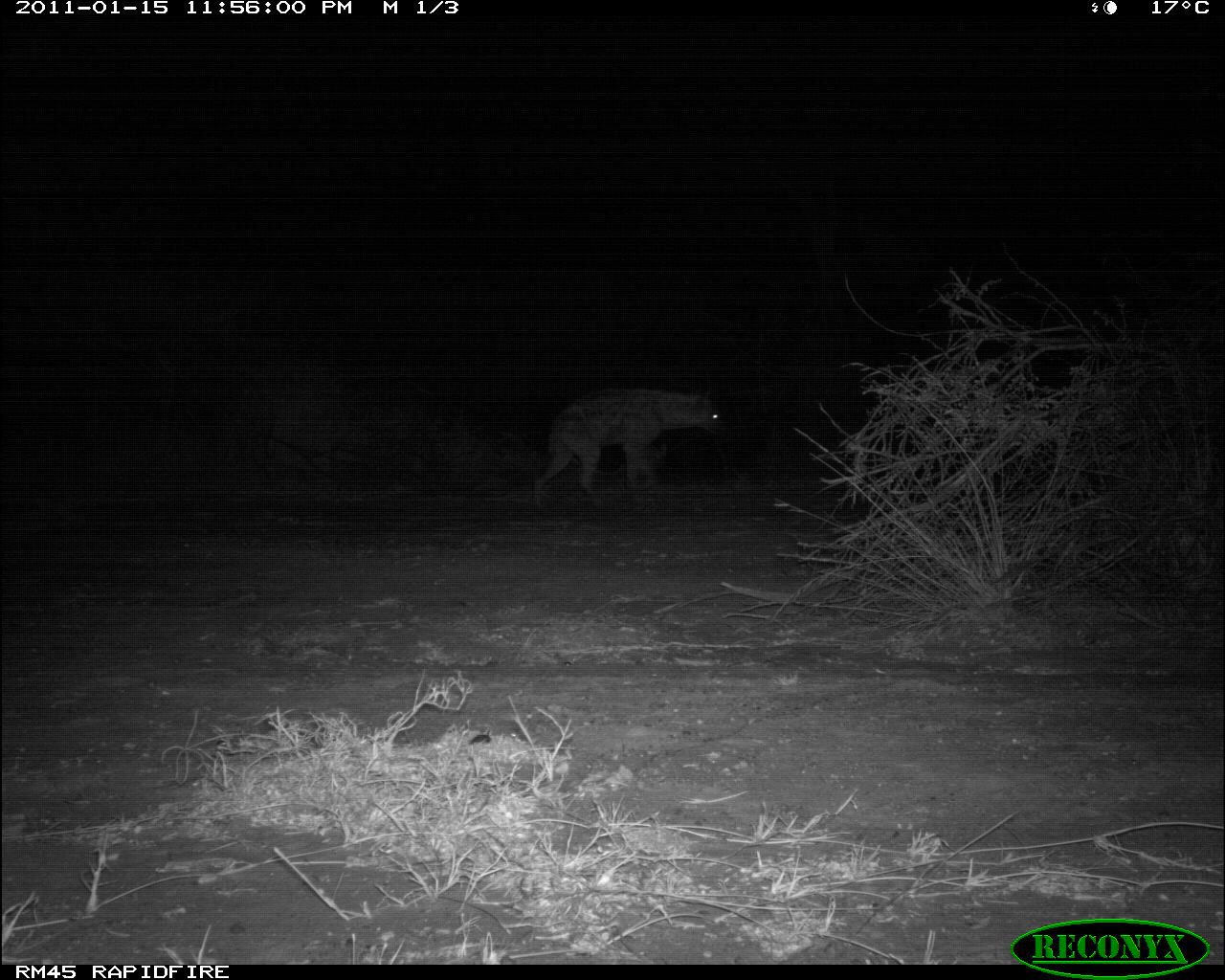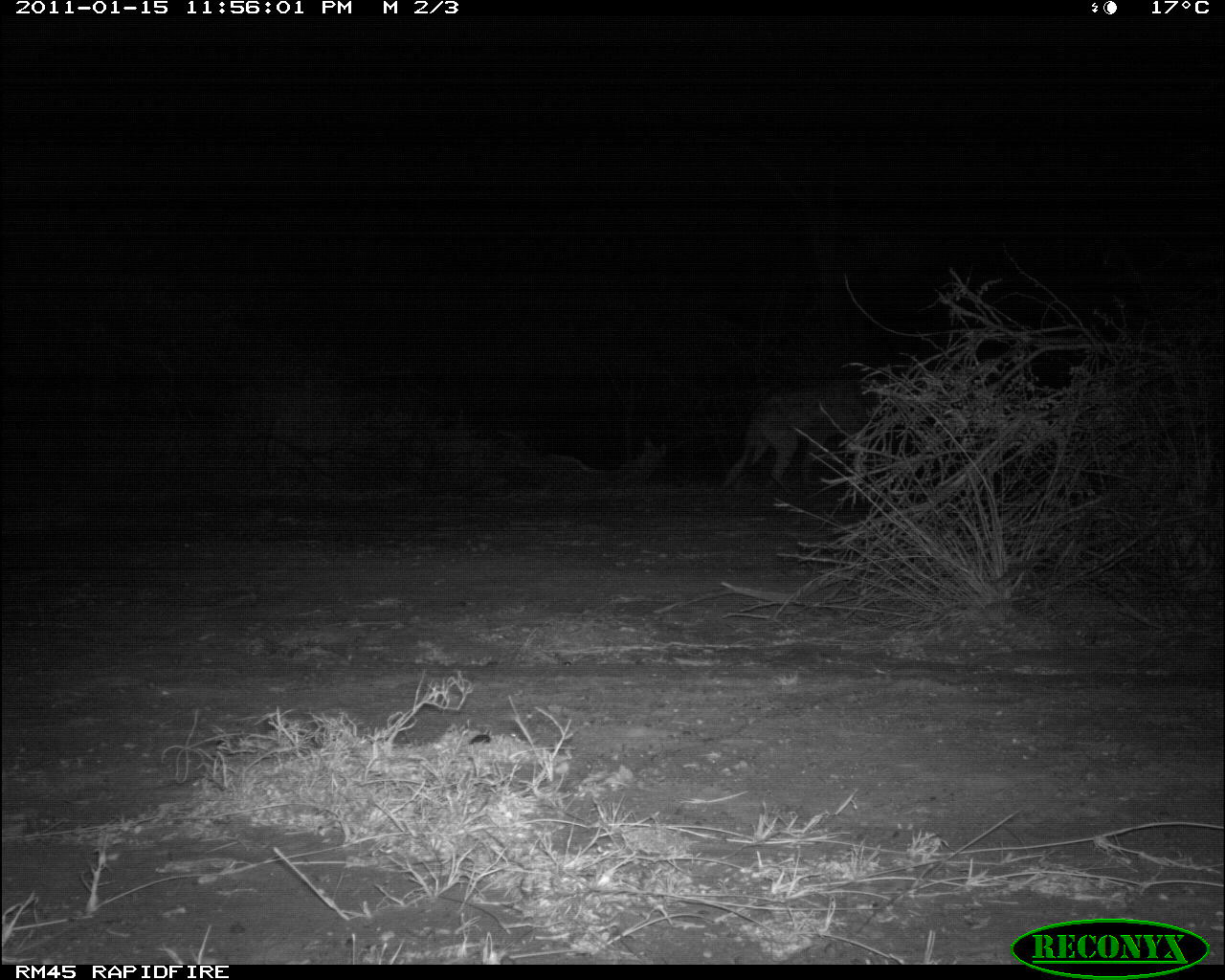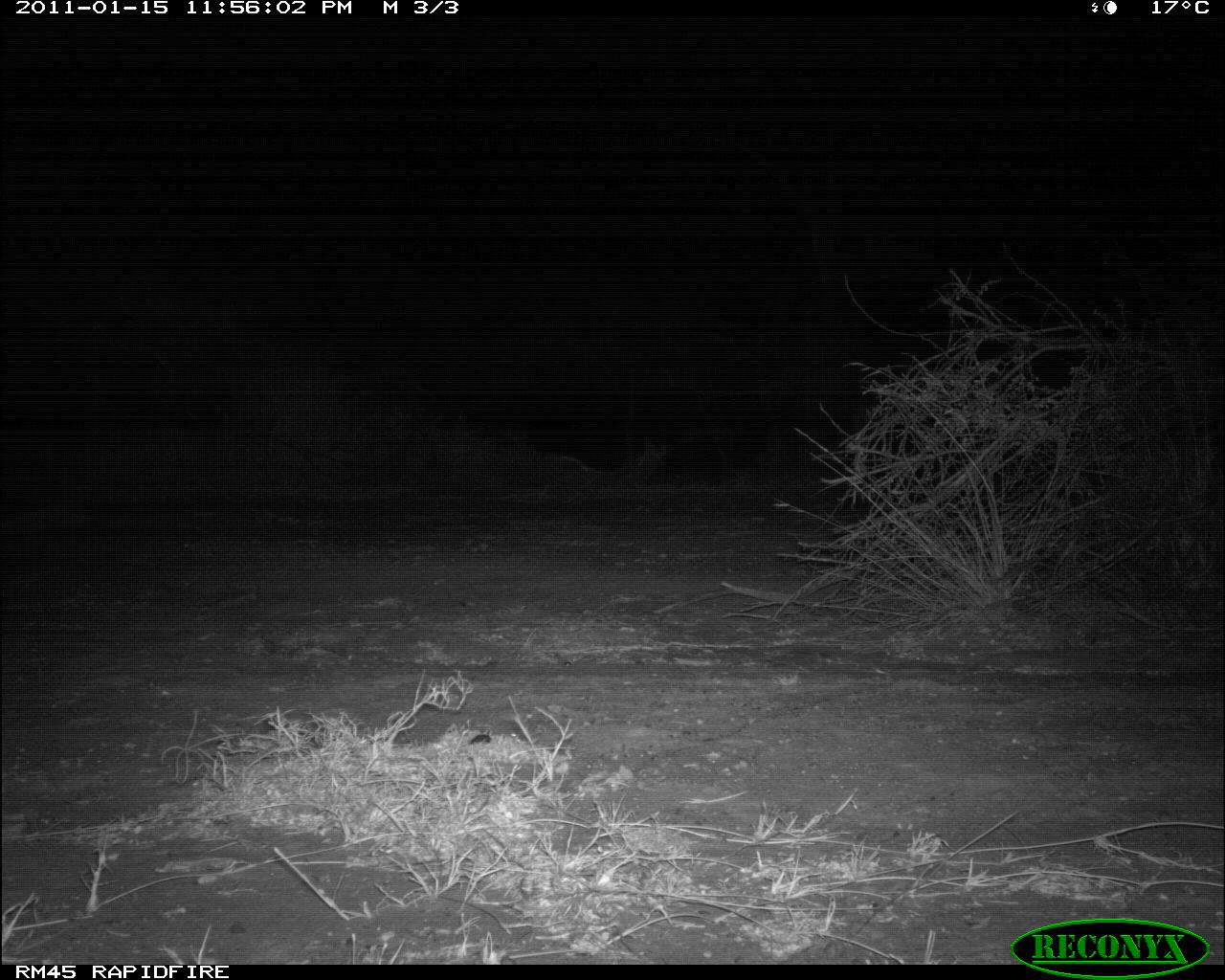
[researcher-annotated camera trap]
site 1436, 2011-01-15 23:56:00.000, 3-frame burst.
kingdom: Animalia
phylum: Chordata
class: Mammalia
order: Carnivora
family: Hyaenidae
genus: Crocuta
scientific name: Crocuta crocuta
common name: spotted hyena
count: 1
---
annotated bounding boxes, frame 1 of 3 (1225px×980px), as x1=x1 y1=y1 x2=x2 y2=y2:
crocuta crocuta: x1=530 y1=387 x2=728 y2=508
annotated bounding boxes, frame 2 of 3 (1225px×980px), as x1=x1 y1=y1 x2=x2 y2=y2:
crocuta crocuta: x1=718 y1=377 x2=877 y2=496